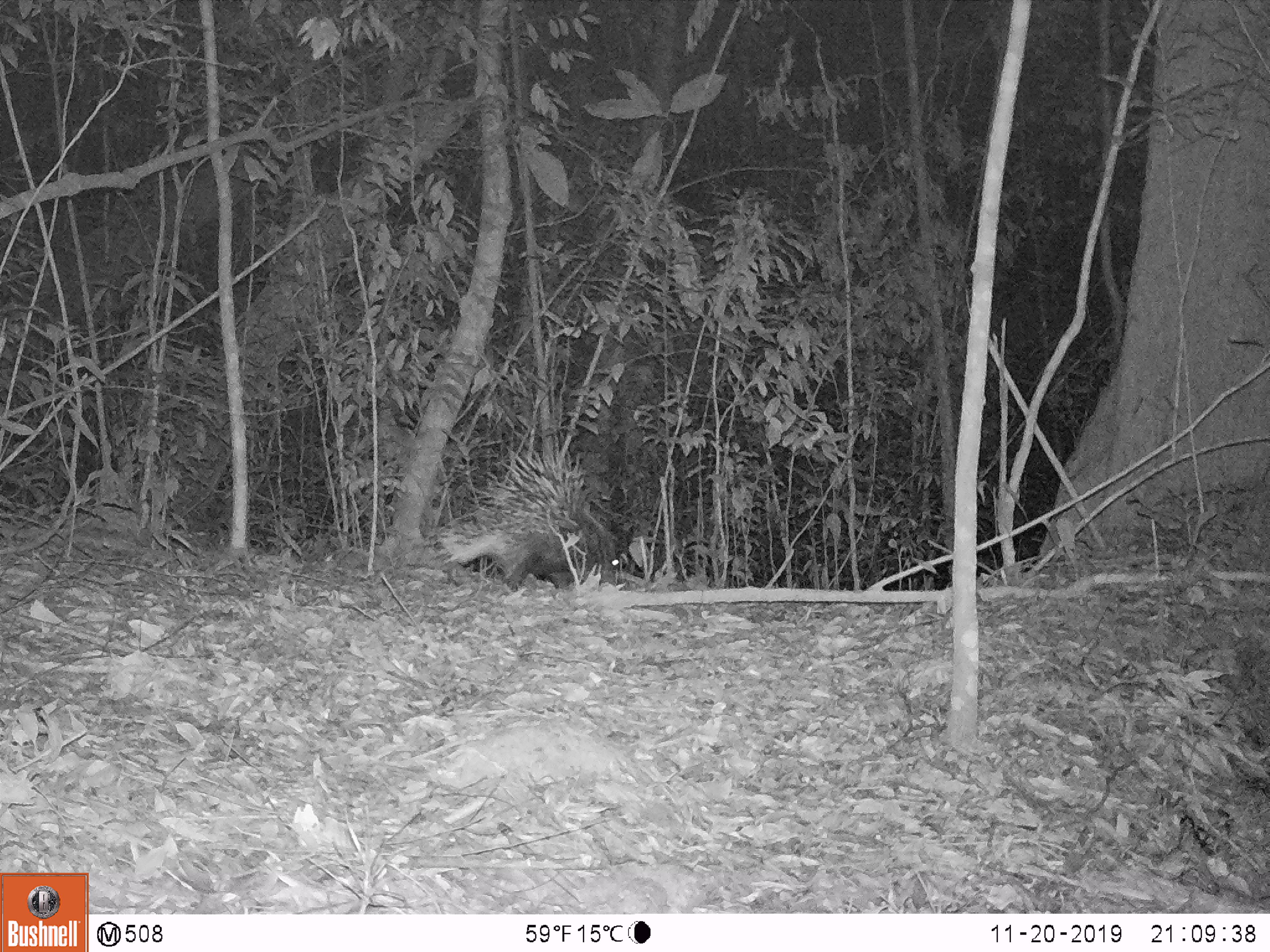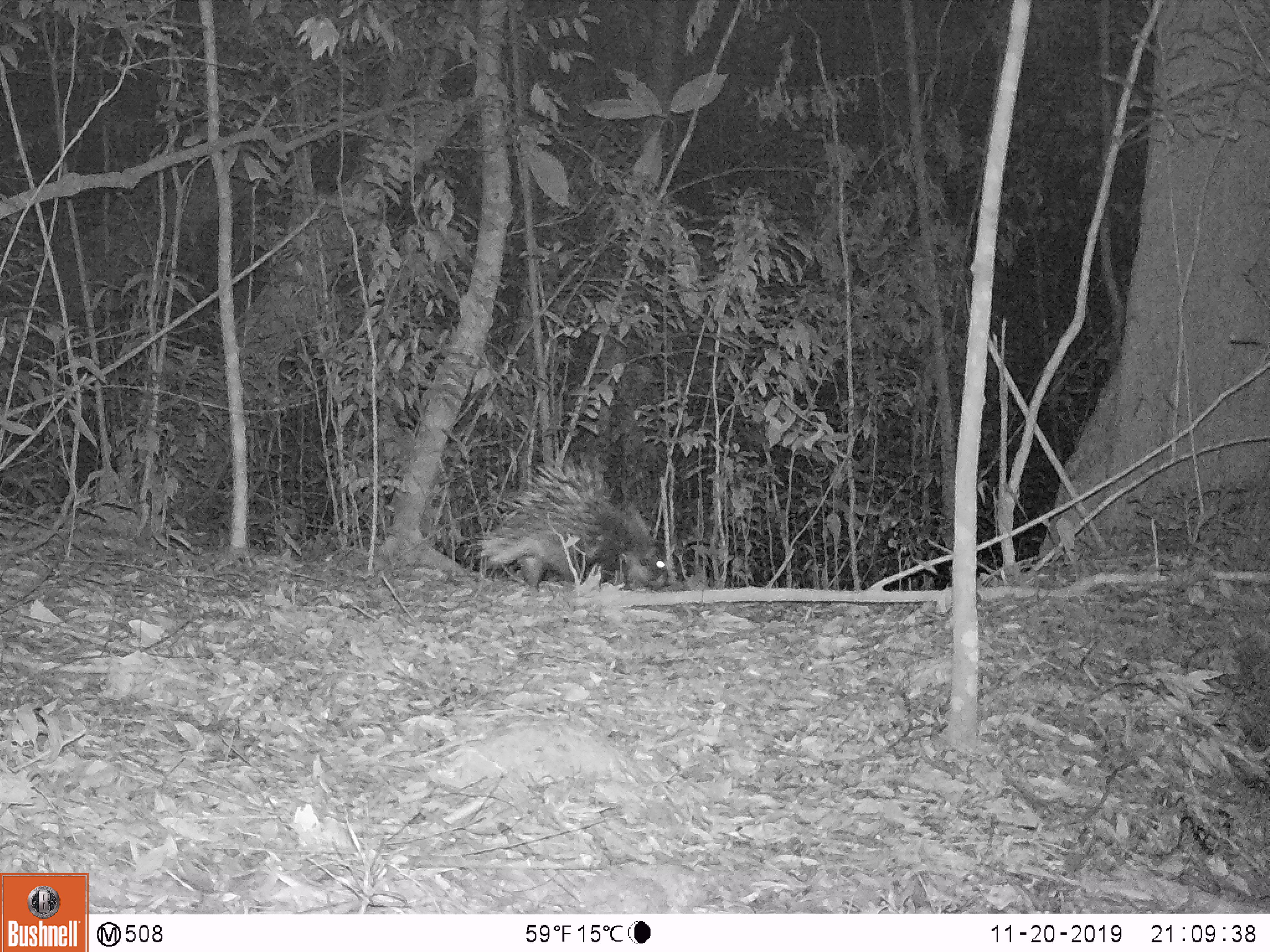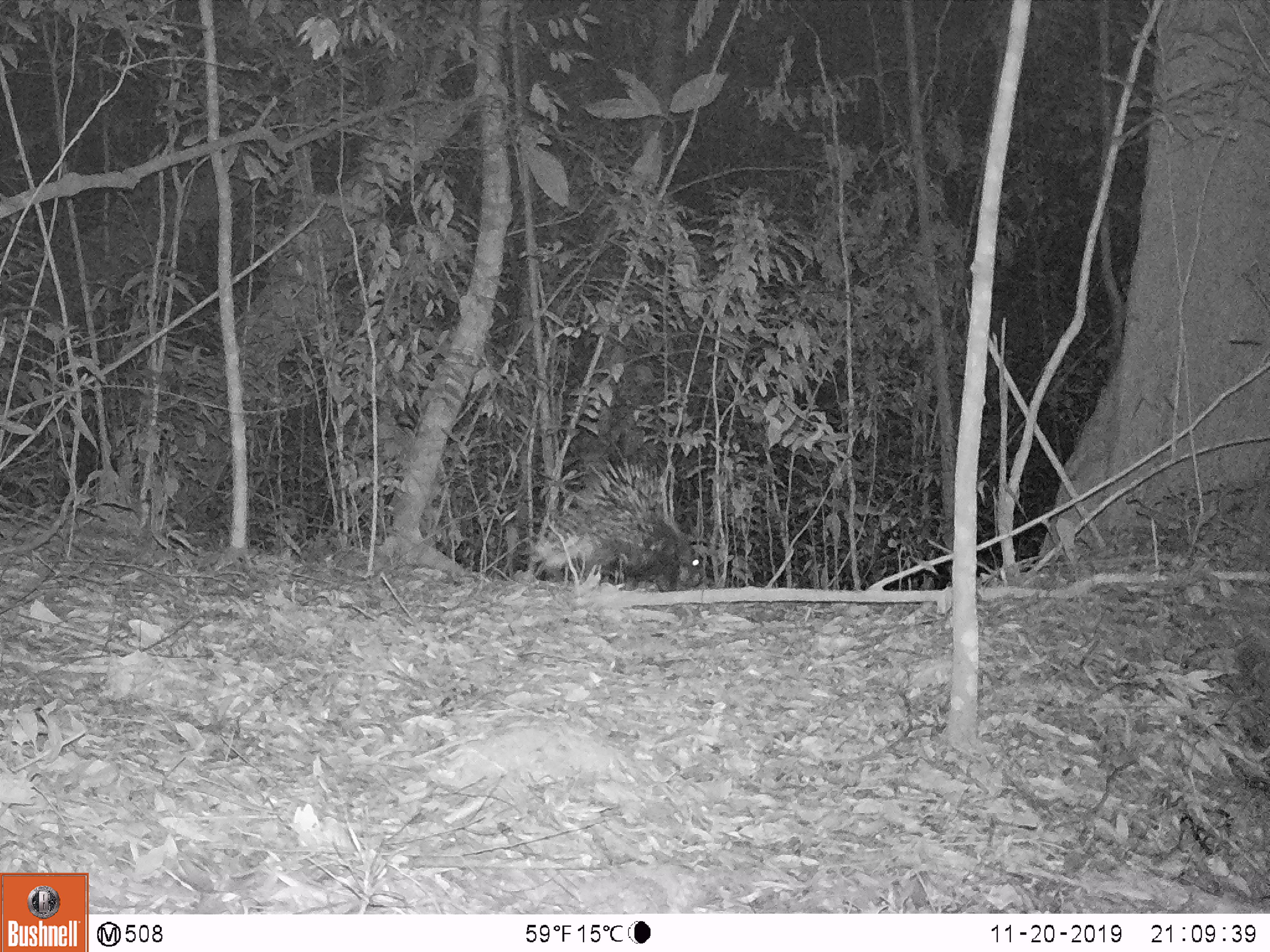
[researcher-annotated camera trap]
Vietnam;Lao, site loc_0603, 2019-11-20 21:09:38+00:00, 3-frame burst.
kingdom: Animalia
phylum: Chordata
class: Mammalia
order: Rodentia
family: Hystricidae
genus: Hystrix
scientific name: Hystrix brachyura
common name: malayan porcupine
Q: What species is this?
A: Malayan porcupine (Hystrix brachyura).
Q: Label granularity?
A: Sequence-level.